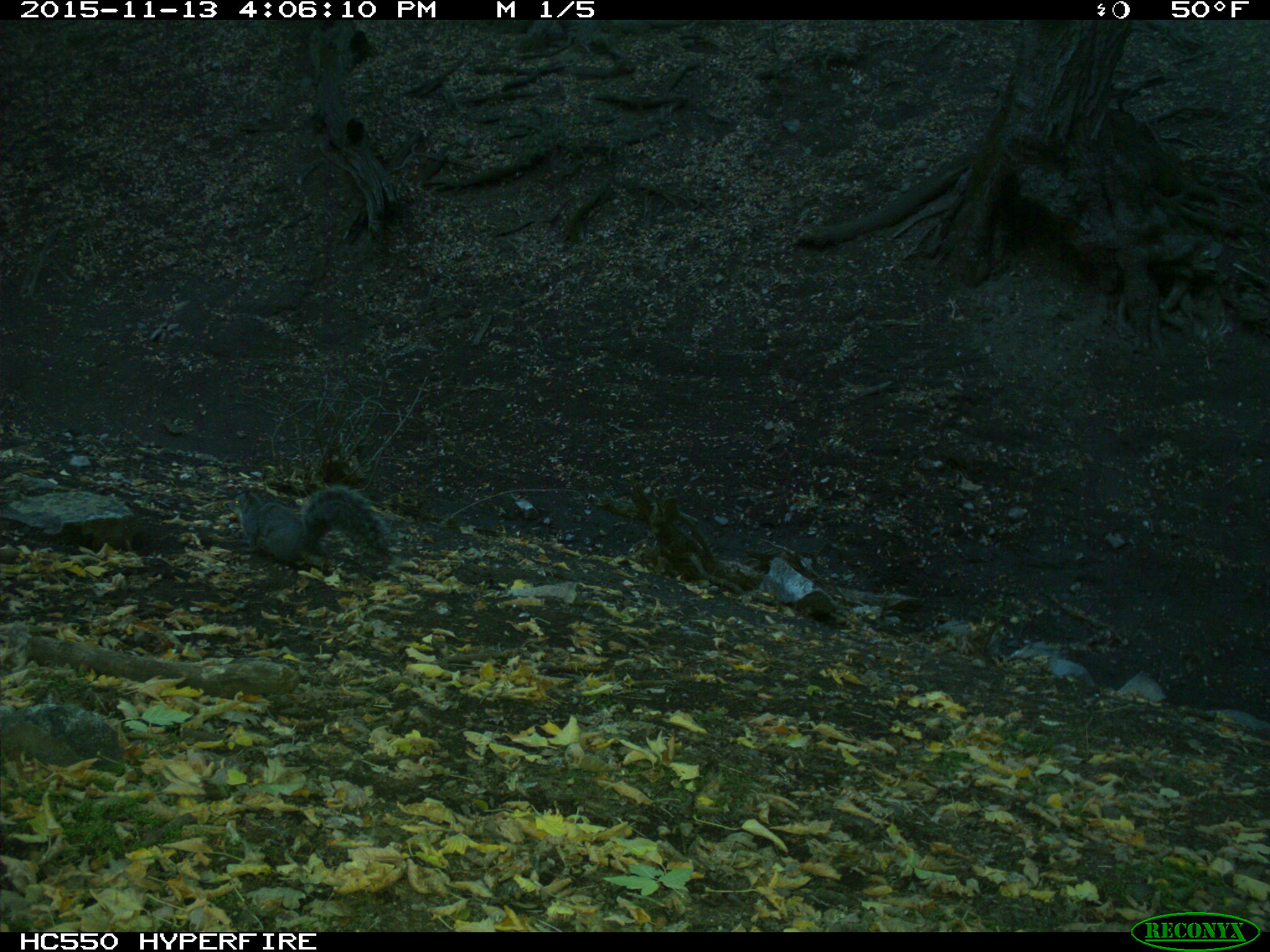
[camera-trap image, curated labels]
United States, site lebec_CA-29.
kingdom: Animalia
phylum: Chordata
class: Mammalia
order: Rodentia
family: Sciuridae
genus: Sciurus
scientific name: Sciurus carolinensis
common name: eastern gray squirrel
Sciurus carolinensis (eastern gray squirrel).